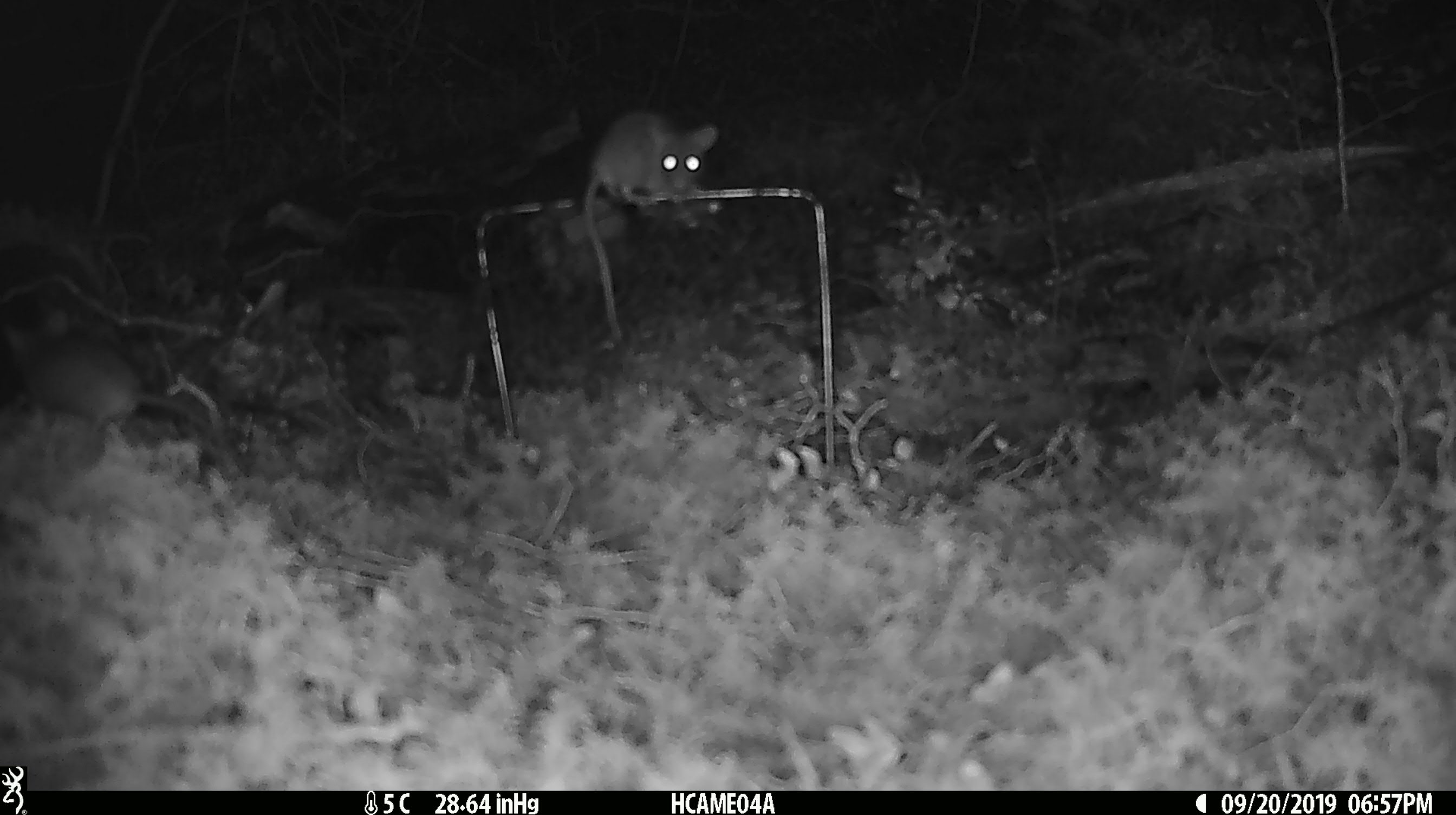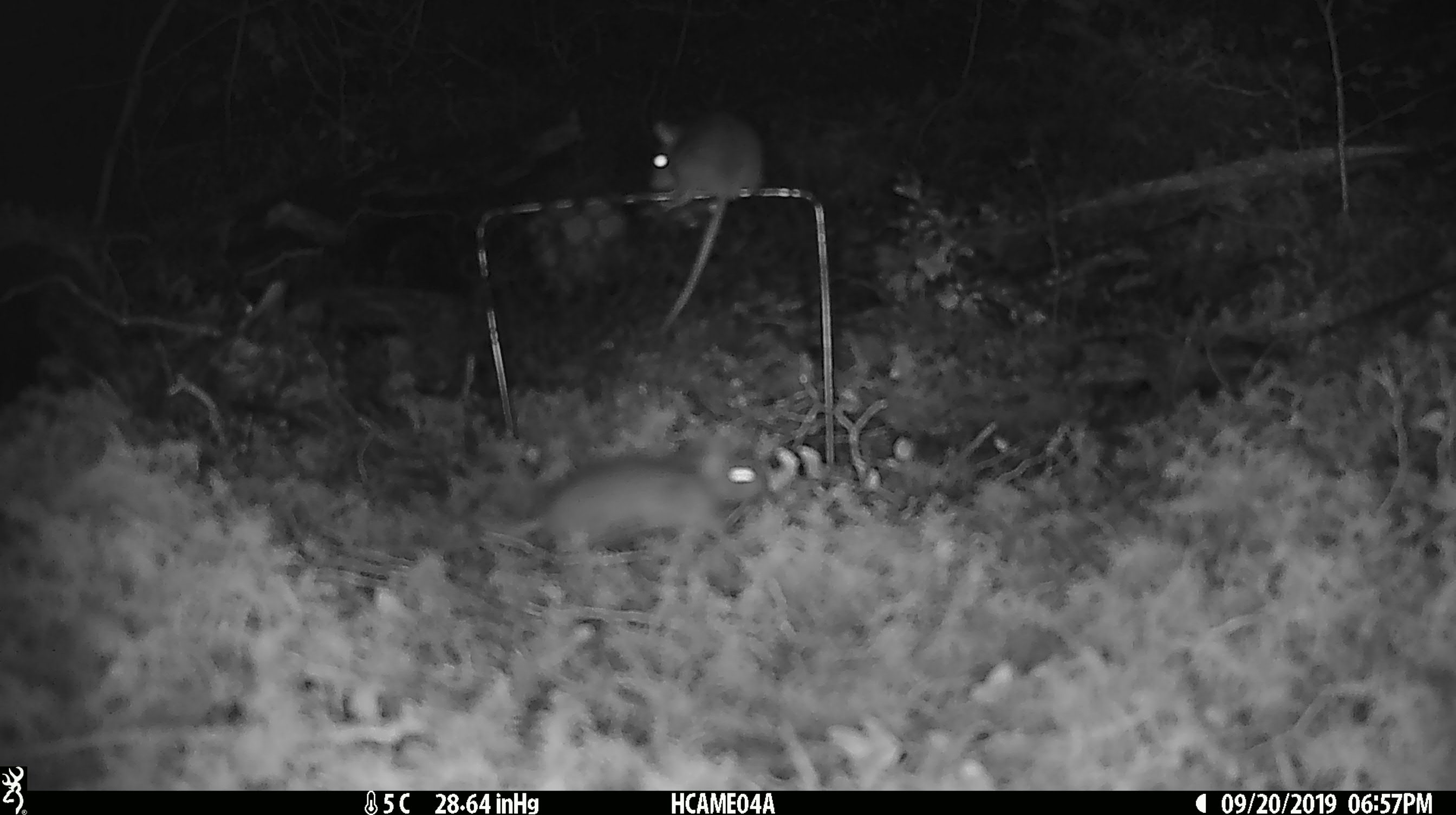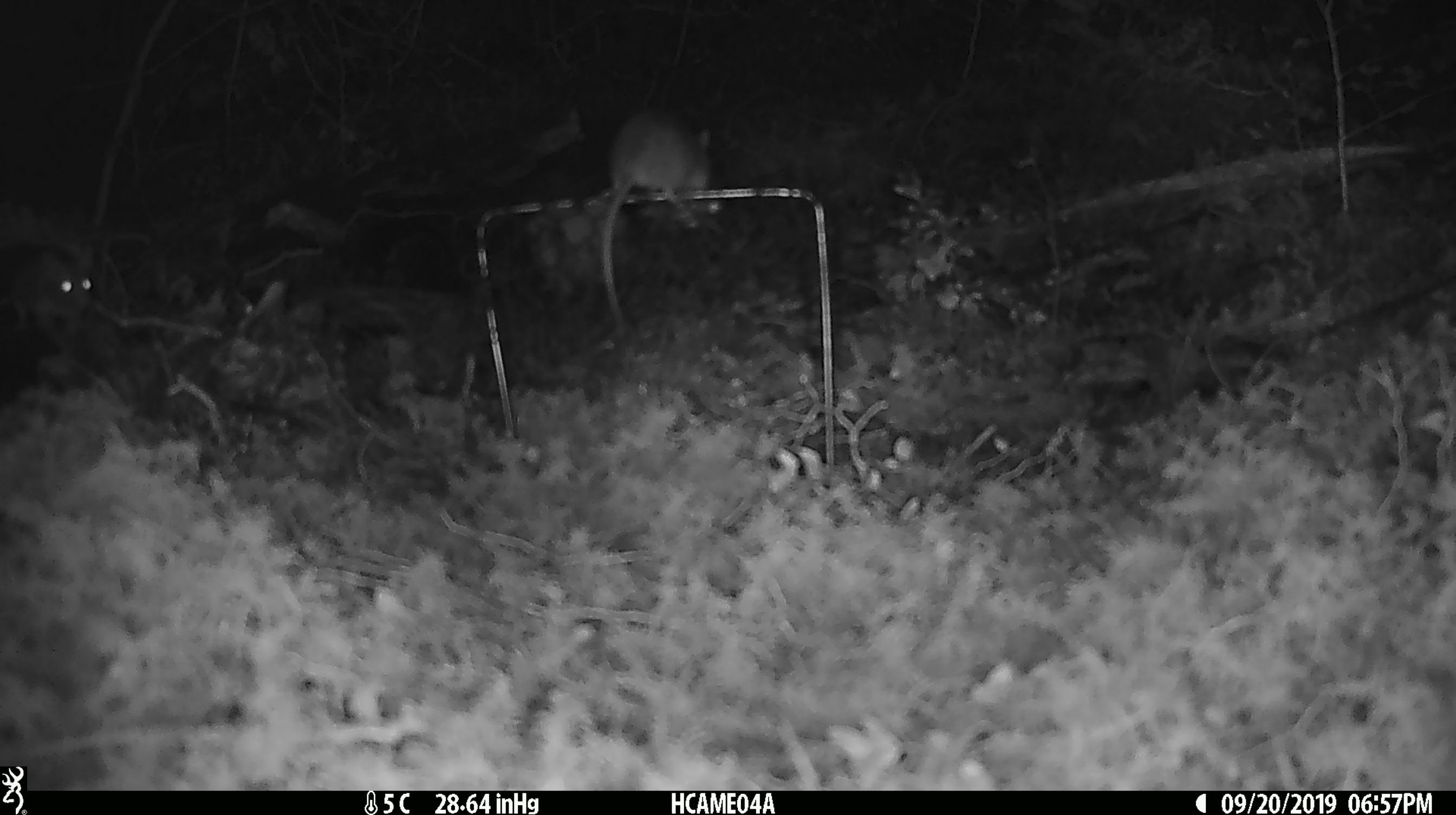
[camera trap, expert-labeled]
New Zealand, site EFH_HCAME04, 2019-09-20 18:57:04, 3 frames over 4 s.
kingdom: Animalia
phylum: Chordata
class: Mammalia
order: Rodentia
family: Muridae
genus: Mus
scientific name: Mus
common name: mouse